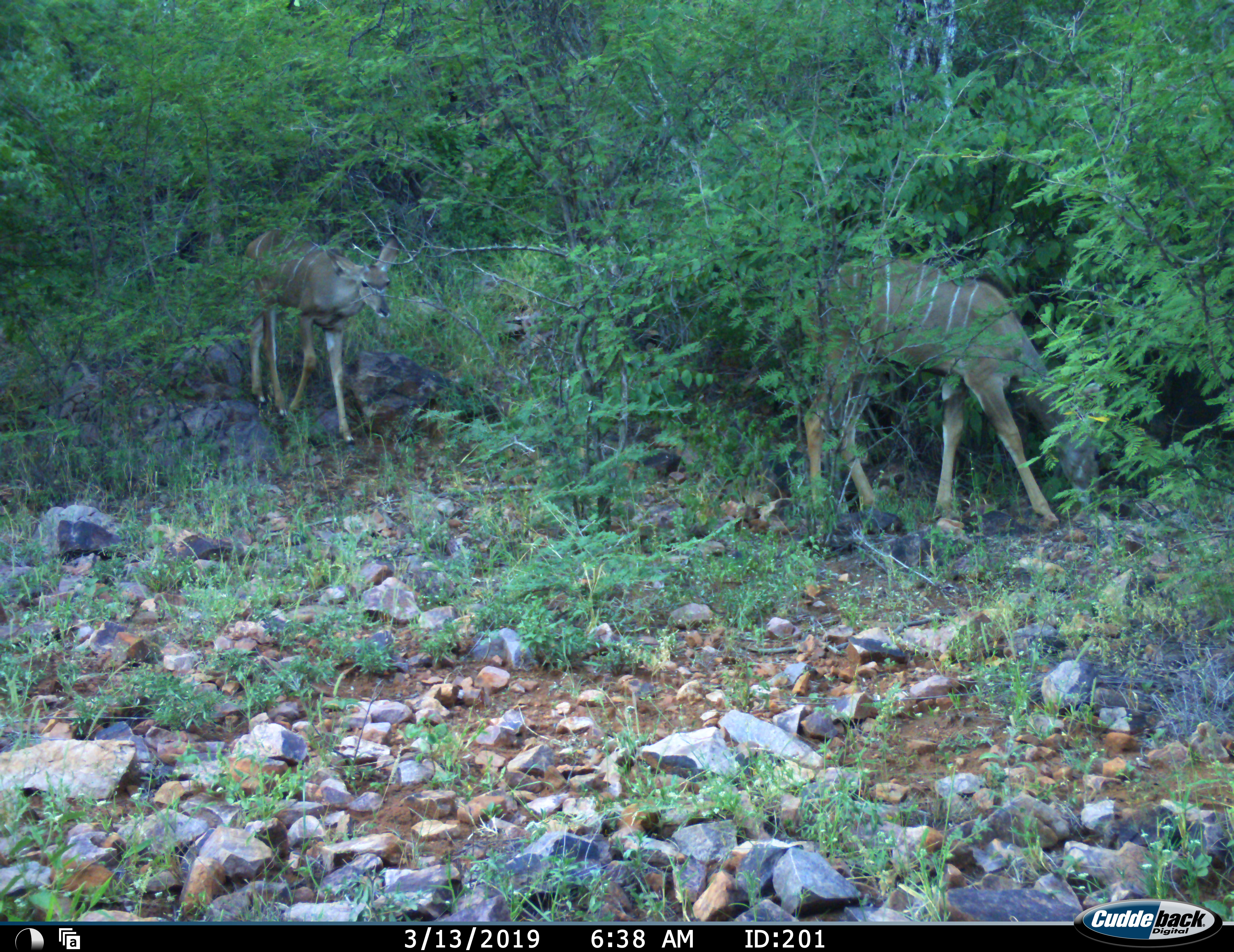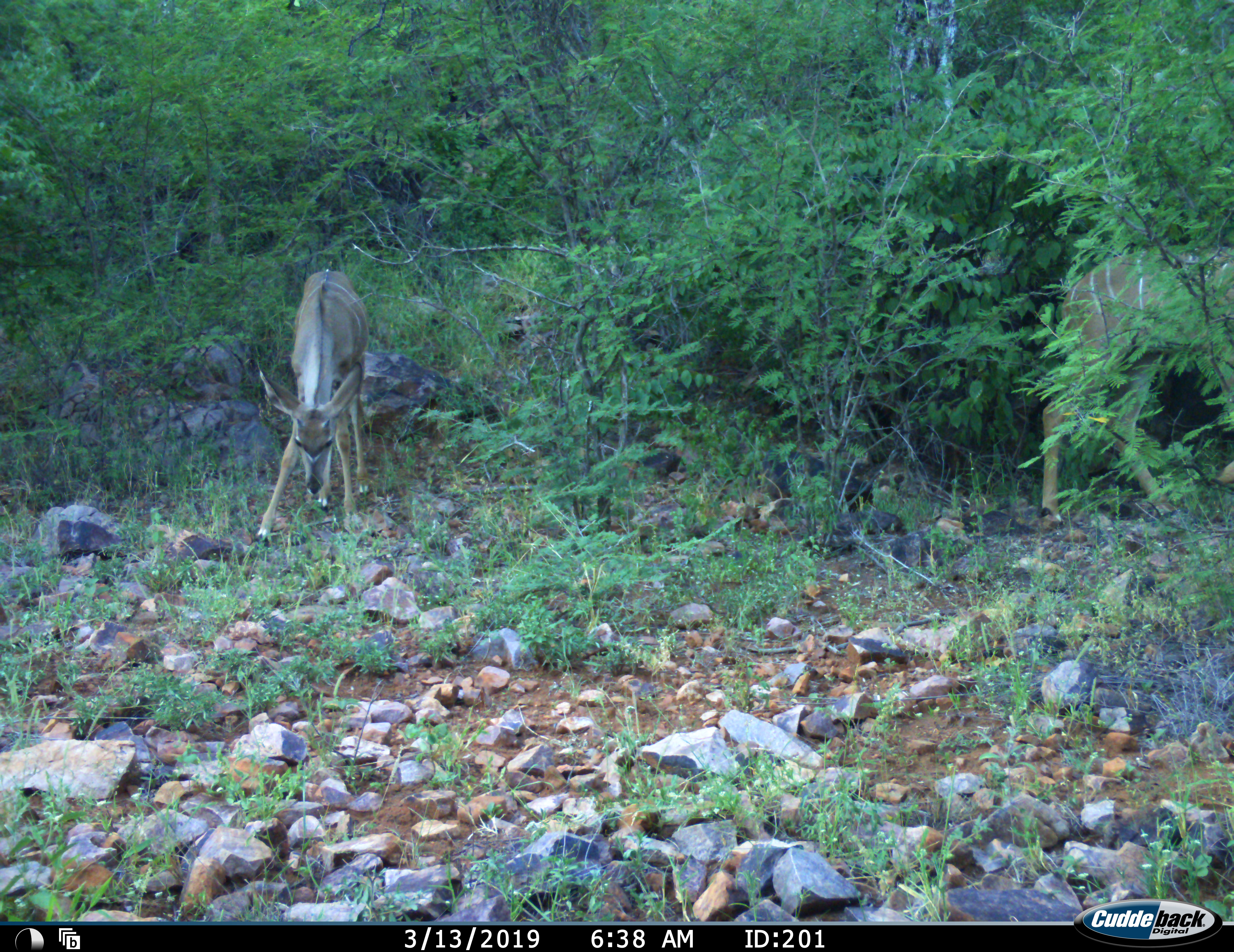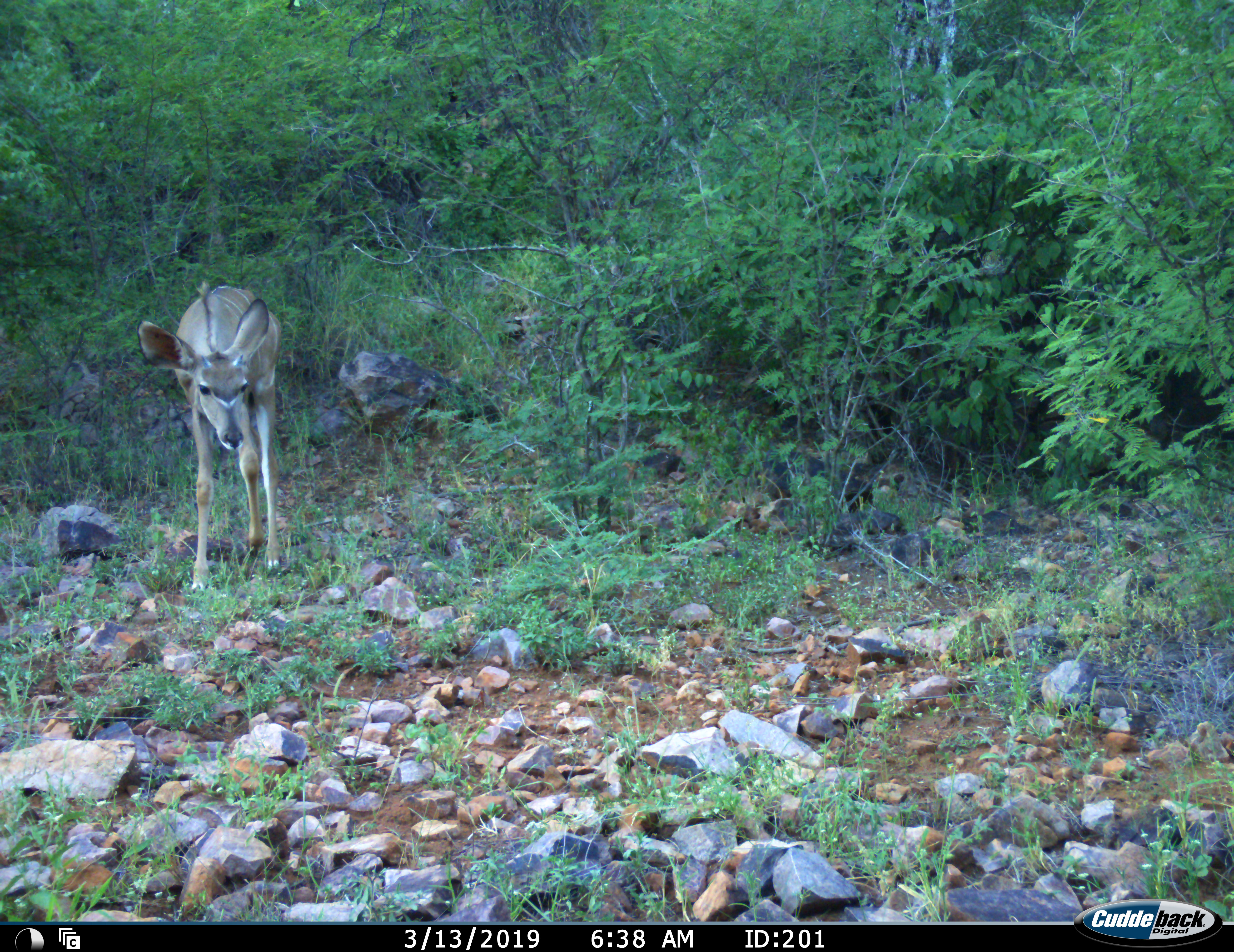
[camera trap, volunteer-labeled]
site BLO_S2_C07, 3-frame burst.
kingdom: Animalia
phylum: Chordata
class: Mammalia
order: Artiodactyla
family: Bovidae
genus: Tragelaphus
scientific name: Tragelaphus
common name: kudu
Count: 2.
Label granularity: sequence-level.